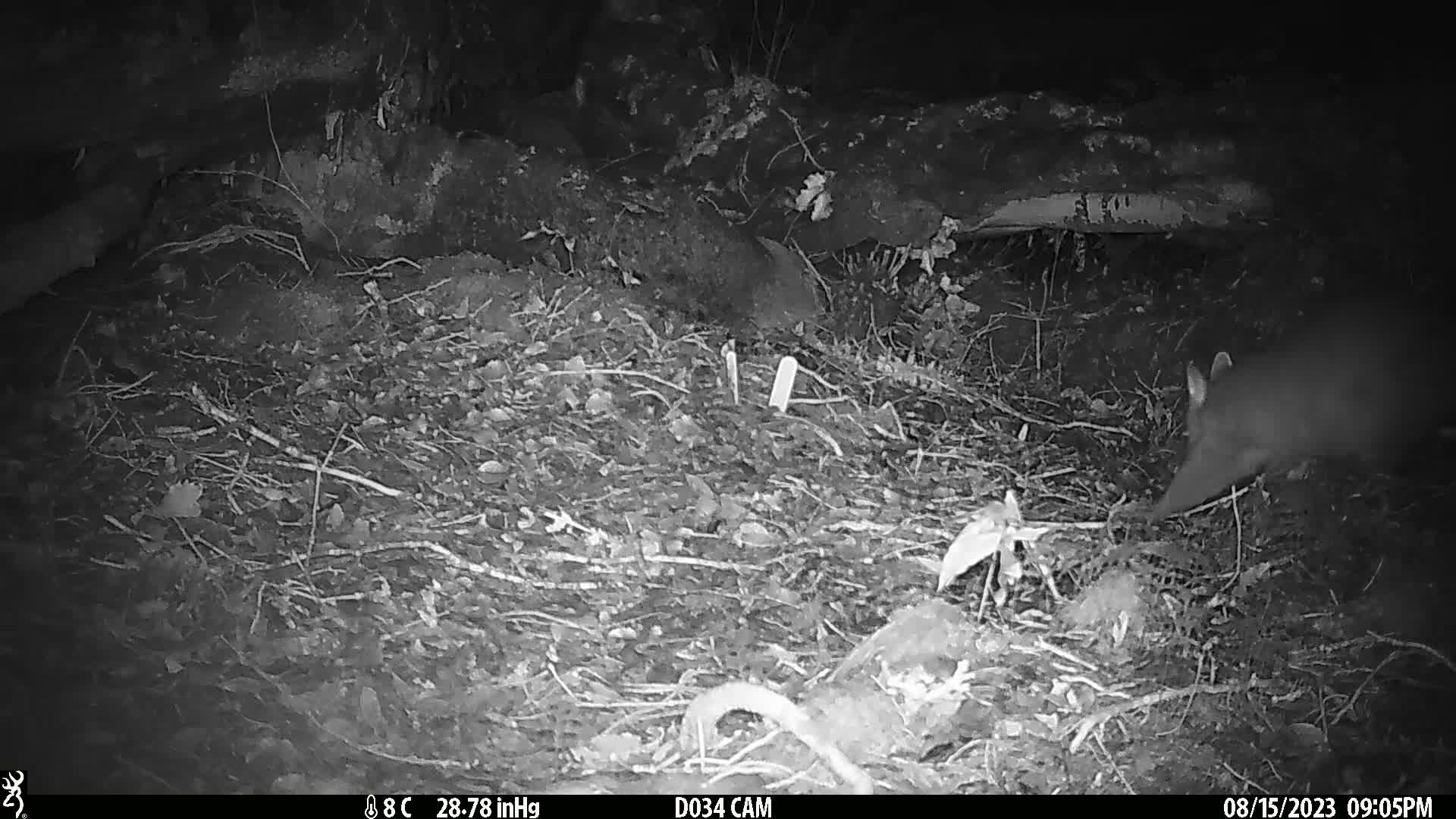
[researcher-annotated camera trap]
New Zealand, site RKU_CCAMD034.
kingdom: Animalia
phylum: Chordata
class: Mammalia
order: Diprotodontia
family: Phalangeridae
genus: Trichosurus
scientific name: Trichosurus vulpecula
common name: common brushtail possum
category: possum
Possum (common brushtail possum) (Trichosurus vulpecula).